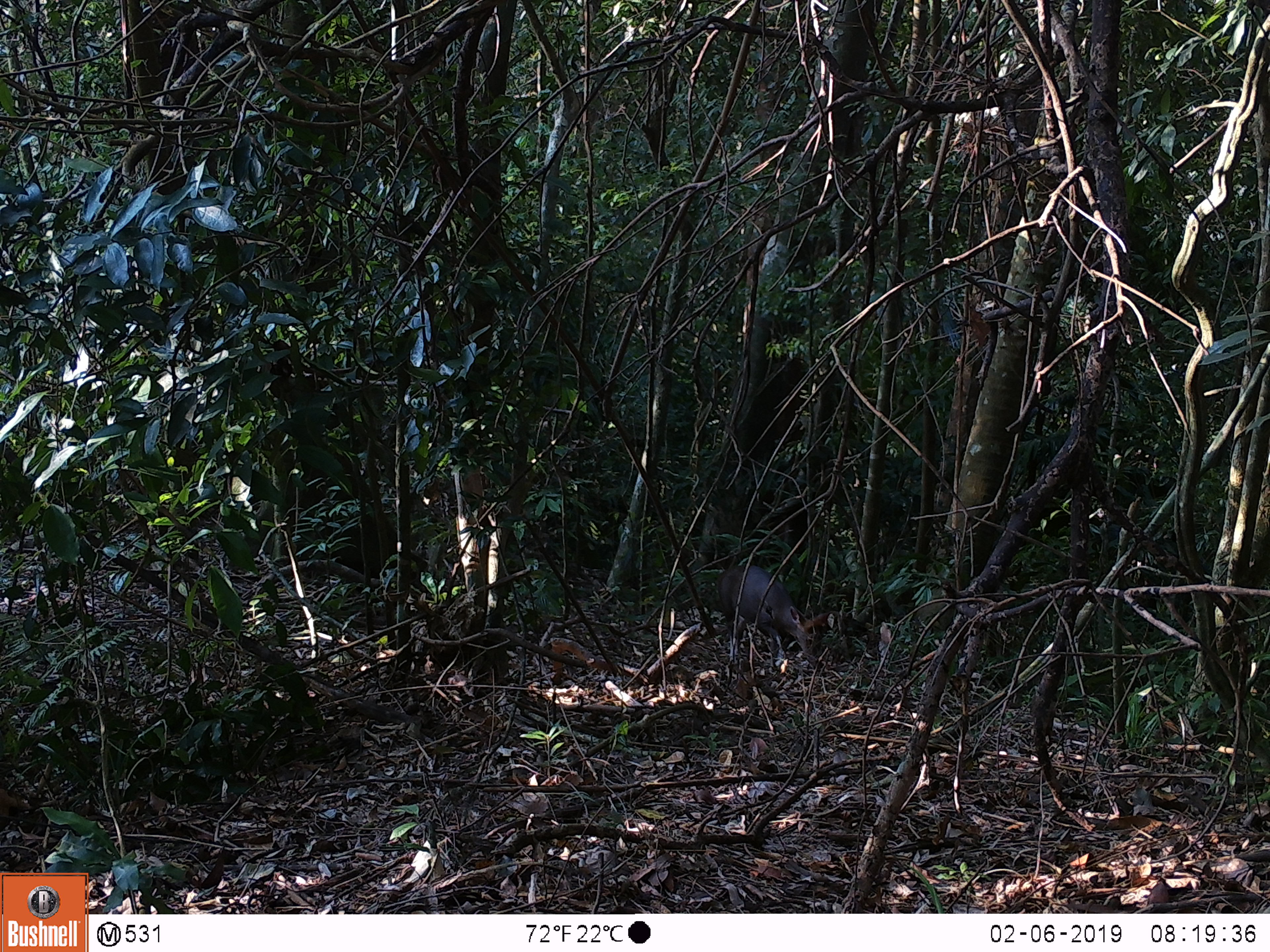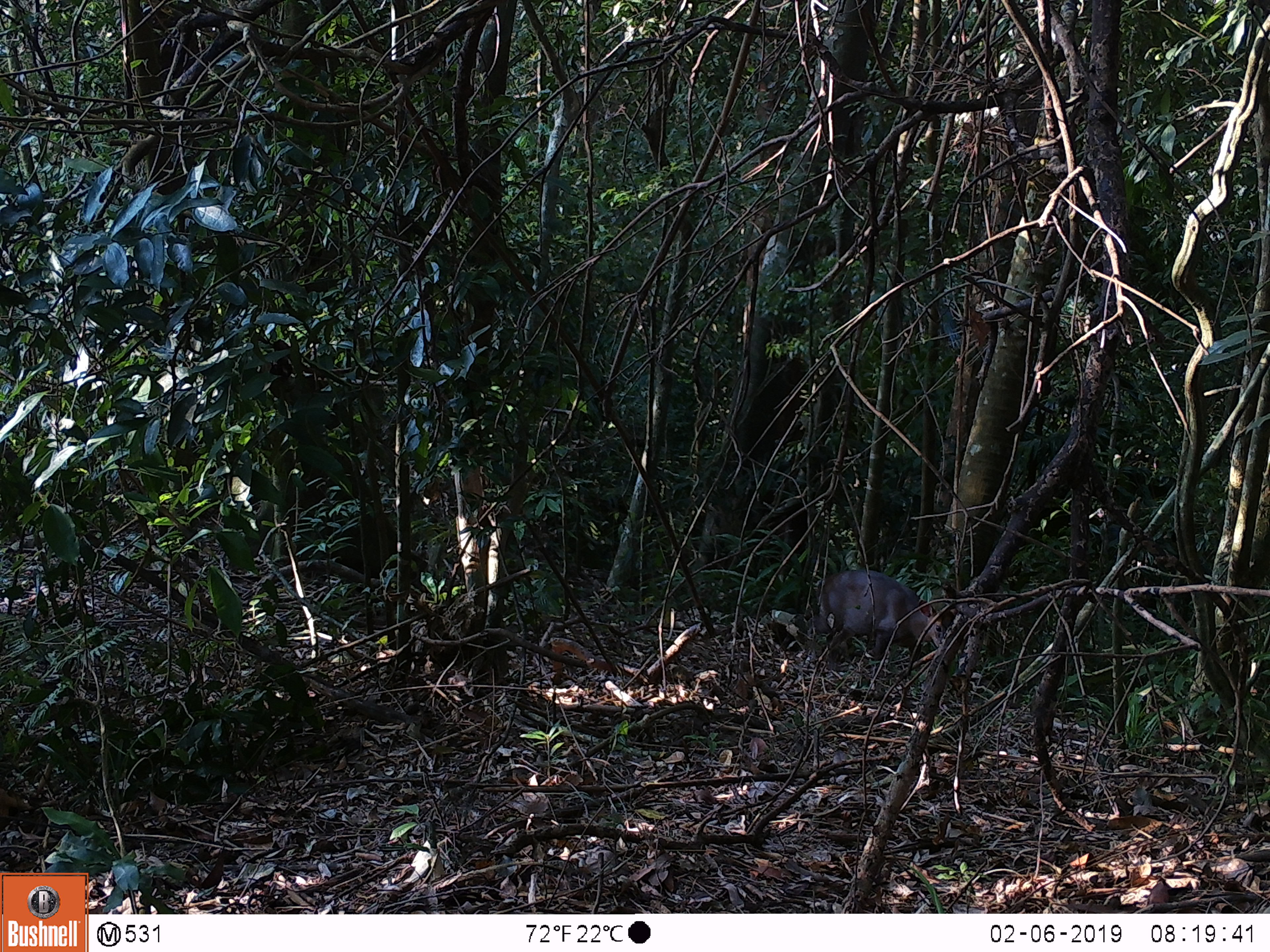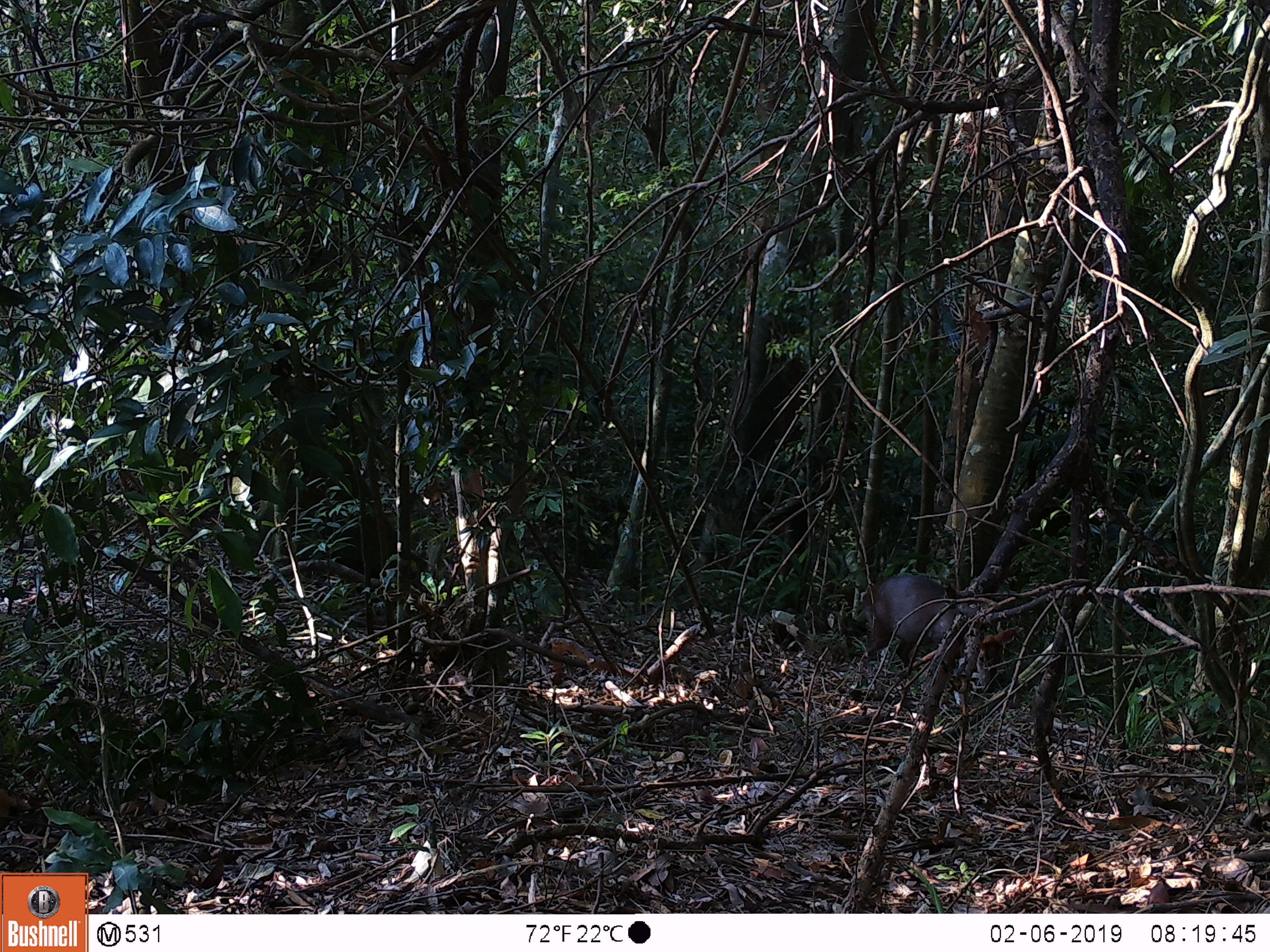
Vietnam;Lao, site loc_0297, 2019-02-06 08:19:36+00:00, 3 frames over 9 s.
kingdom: Animalia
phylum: Chordata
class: Mammalia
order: Artiodactyla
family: Cervidae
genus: Muntiacus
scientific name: Muntiacus rooseveltorum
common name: roosevelt's muntjac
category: roosevelts muntjac group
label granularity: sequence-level